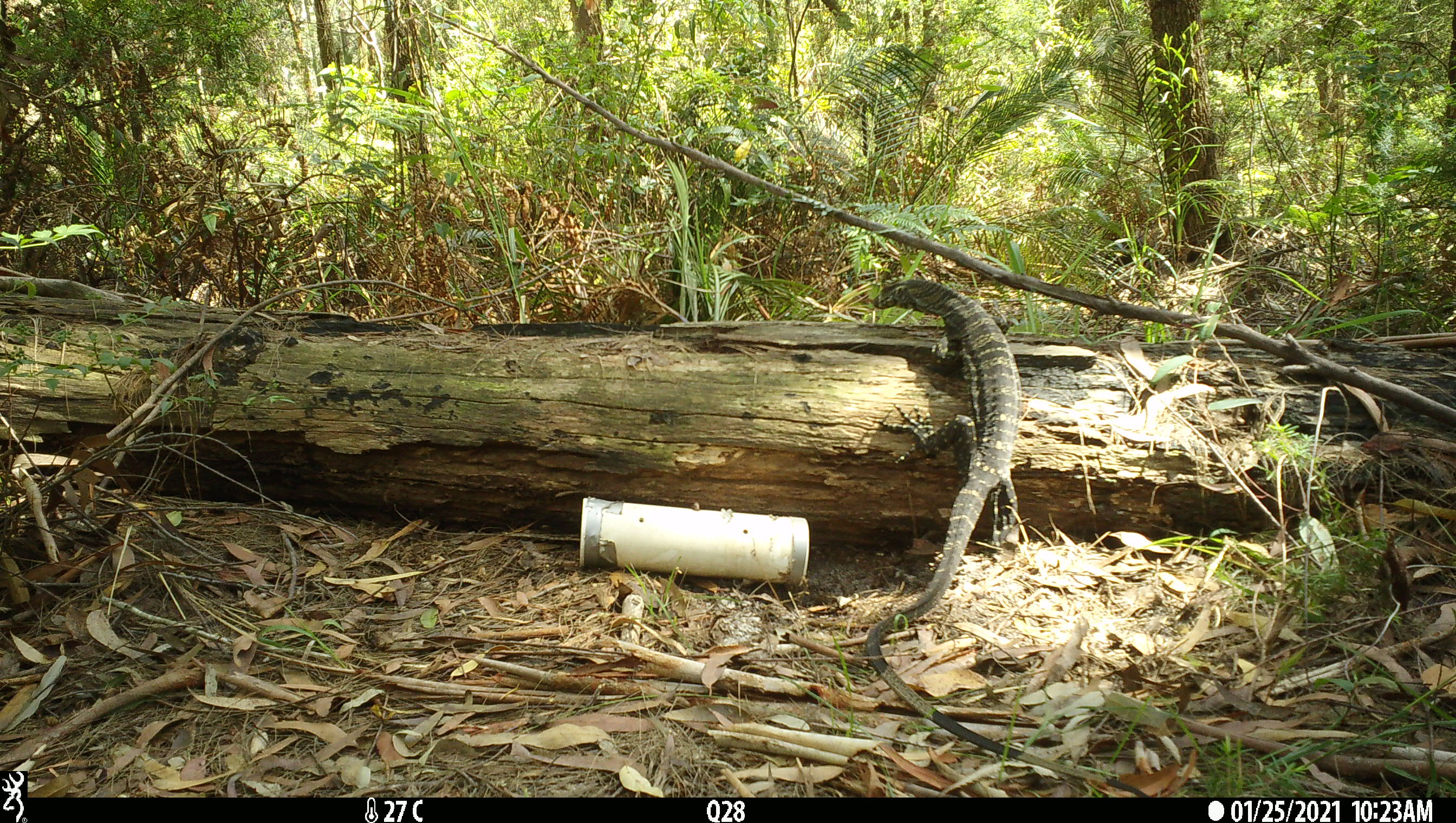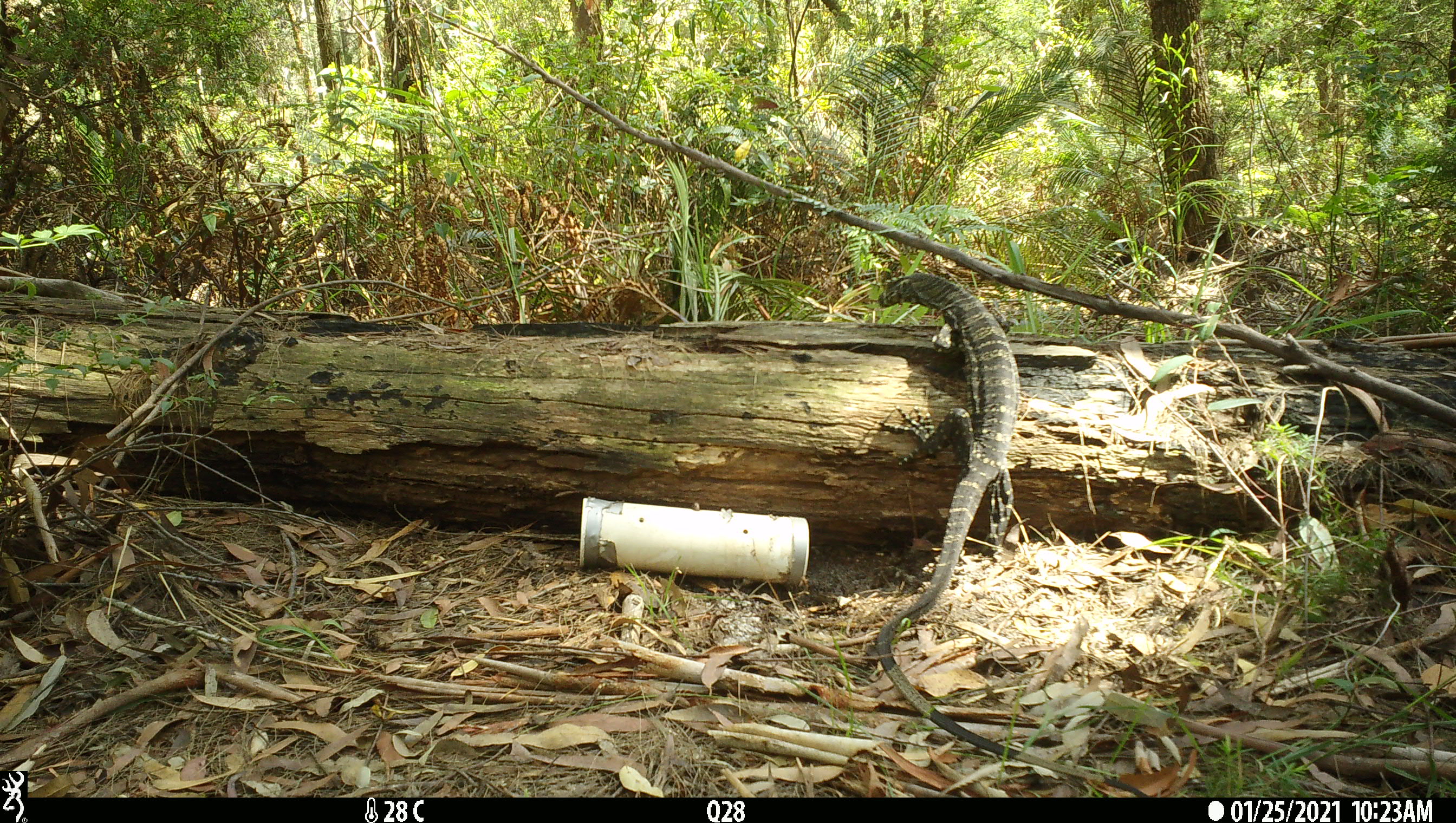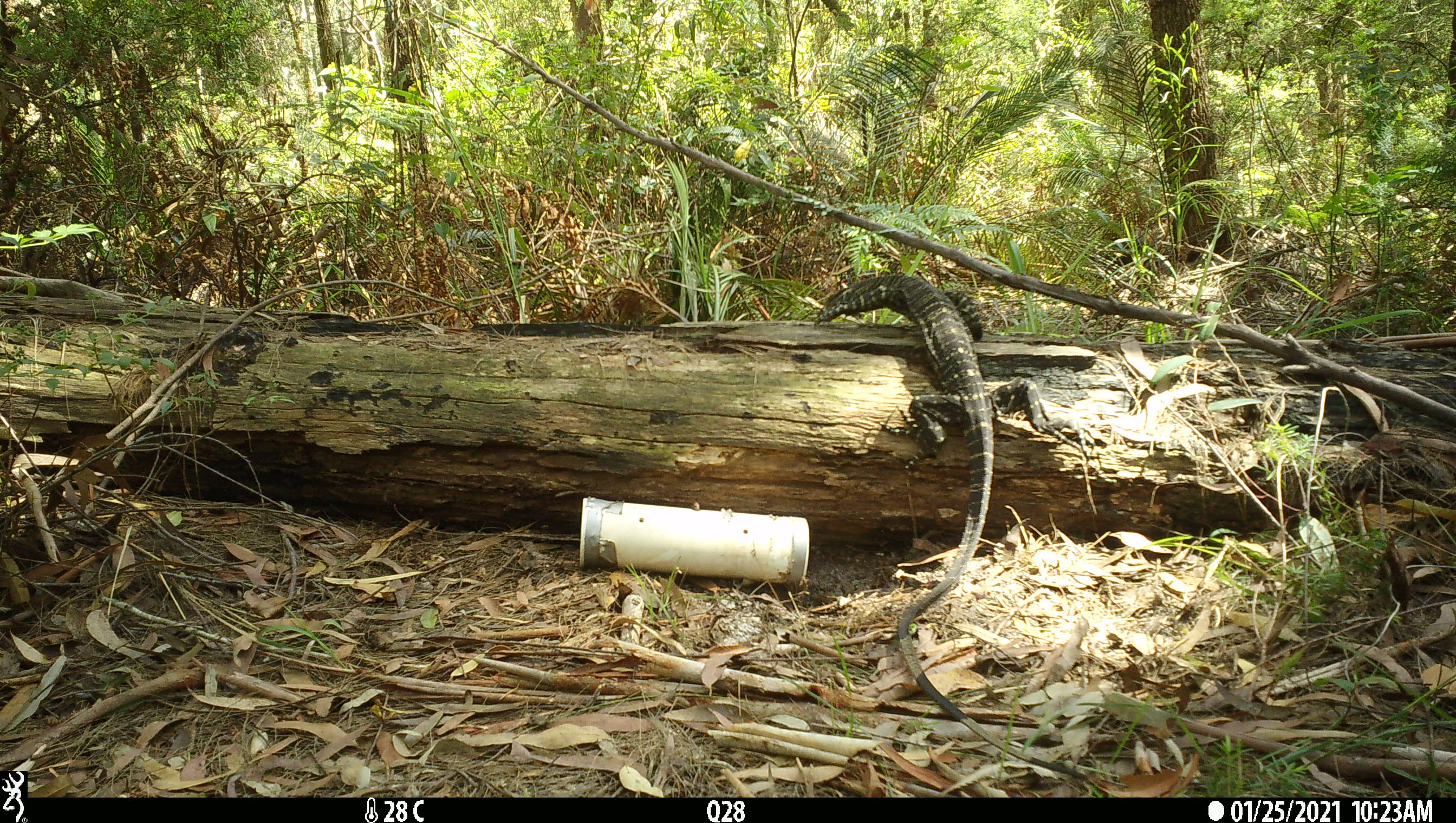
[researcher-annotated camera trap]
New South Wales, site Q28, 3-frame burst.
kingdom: Animalia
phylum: Chordata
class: Reptilia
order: Squamata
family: Varanidae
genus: Varanus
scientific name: Varanus varius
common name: lace monitor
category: goanna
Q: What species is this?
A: Goanna (lace monitor) (Varanus varius).